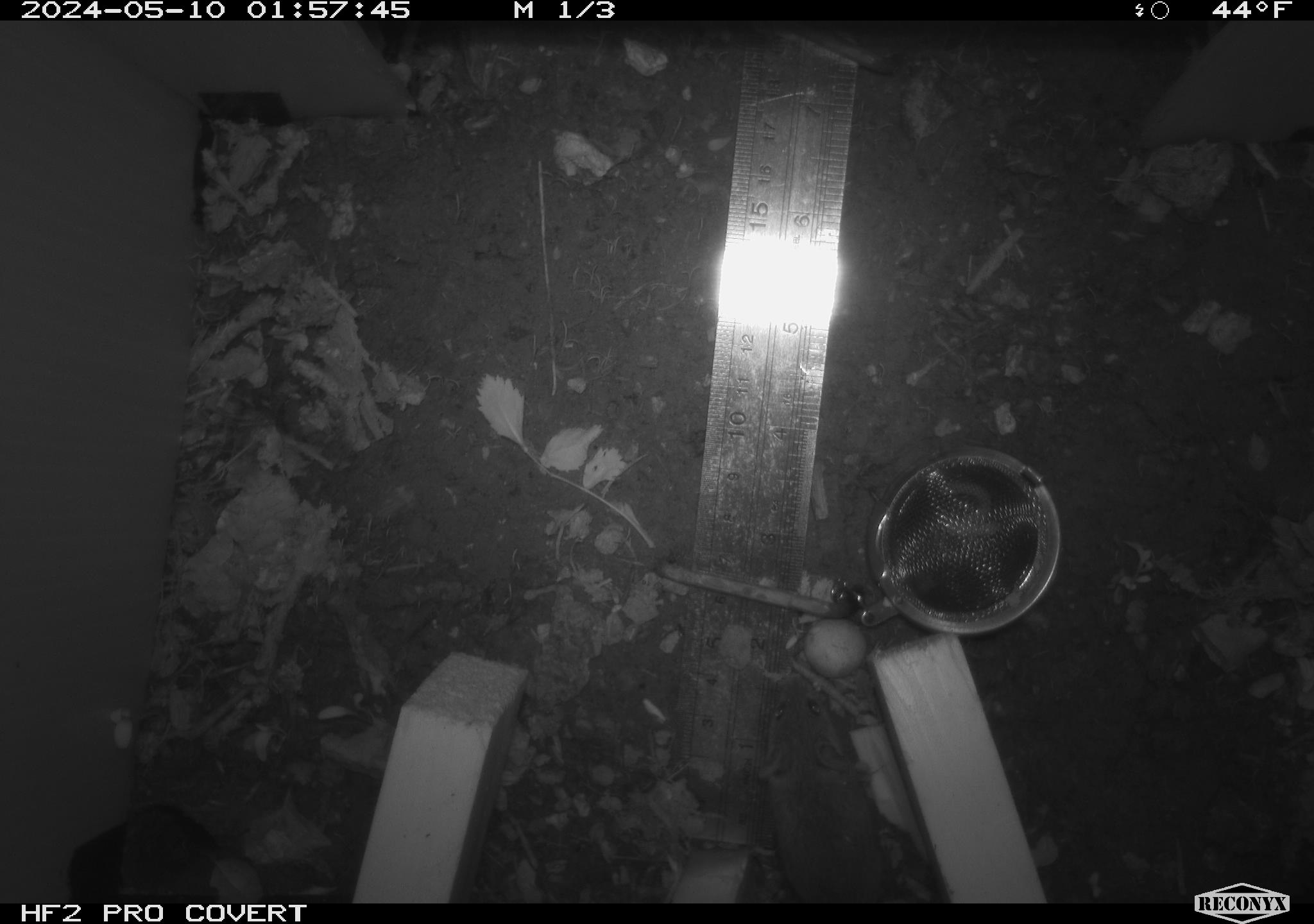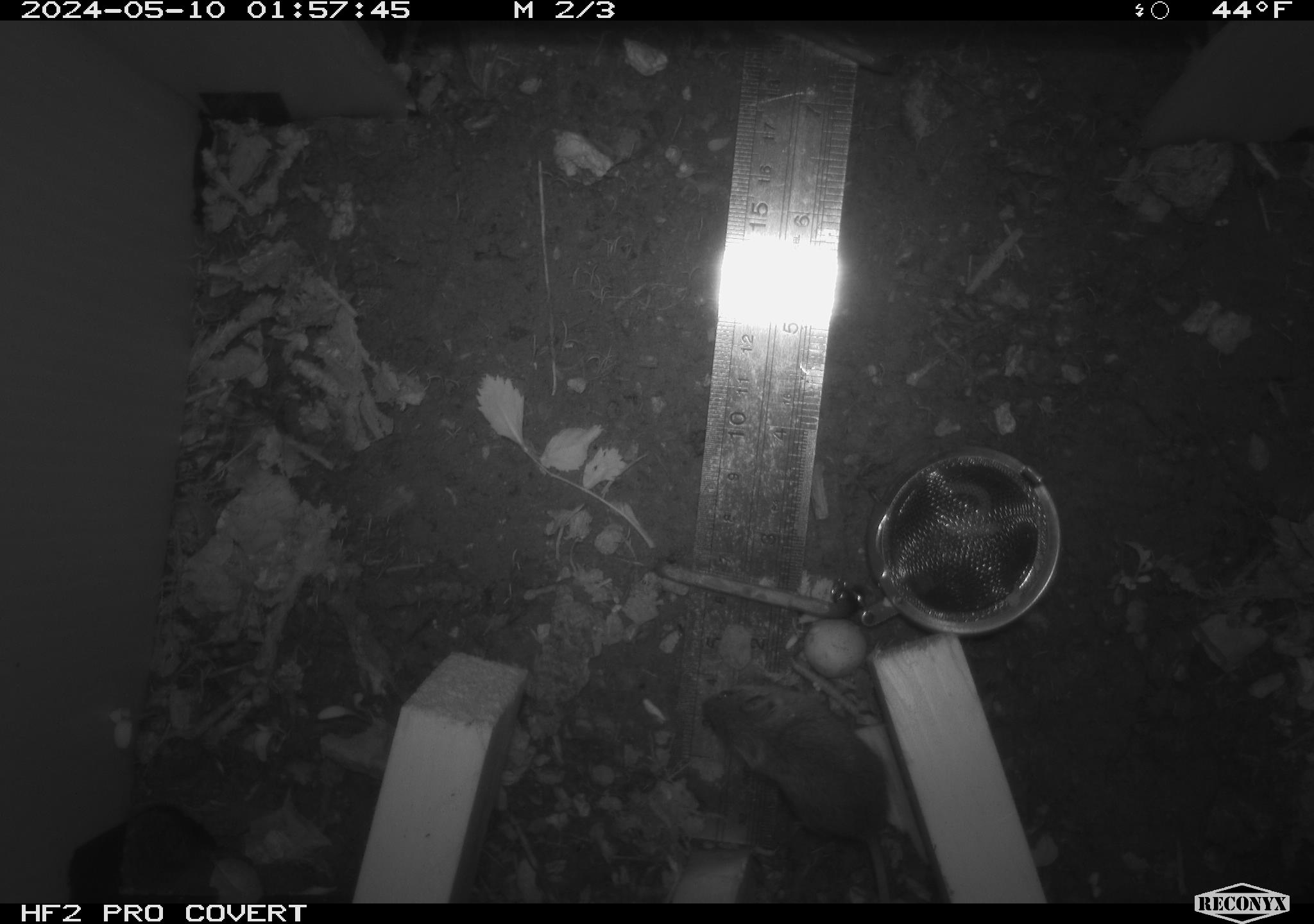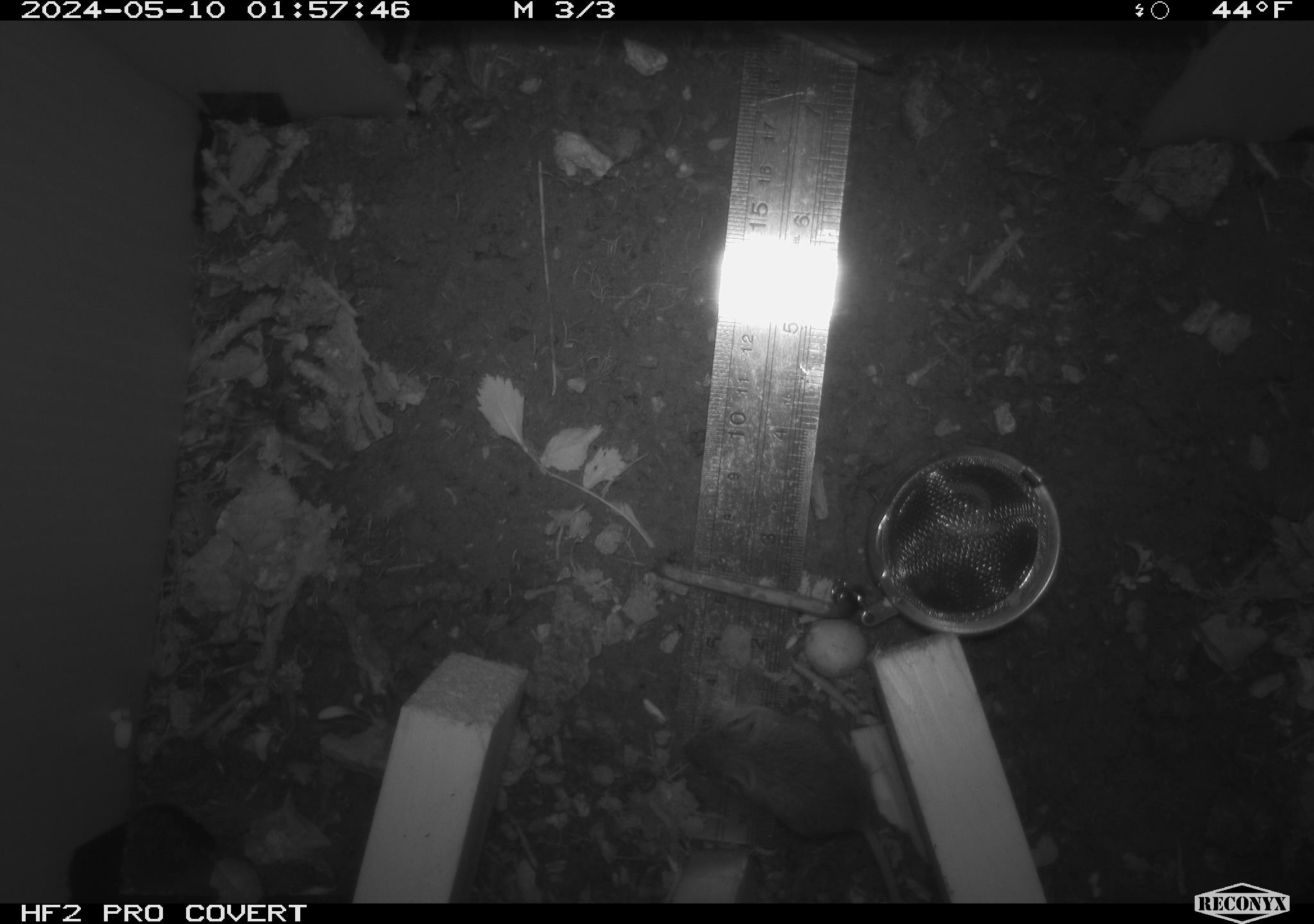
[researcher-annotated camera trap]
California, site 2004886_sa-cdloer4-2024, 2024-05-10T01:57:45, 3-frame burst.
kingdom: Animalia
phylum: Chordata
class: Mammalia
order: Rodentia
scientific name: Rodentia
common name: mouse species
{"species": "mouse species (Rodentia)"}